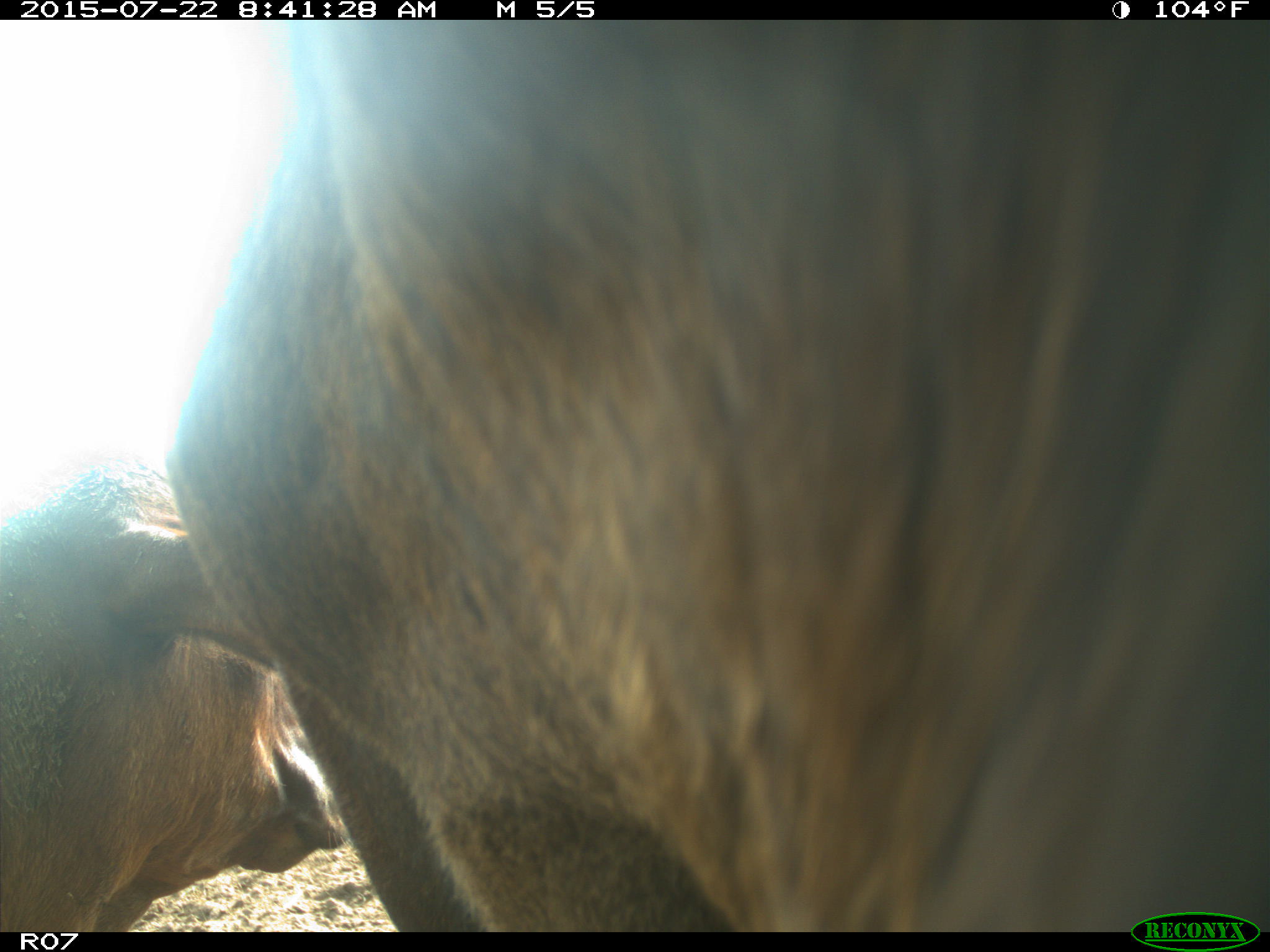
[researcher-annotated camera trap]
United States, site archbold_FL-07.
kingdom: Animalia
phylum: Chordata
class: Mammalia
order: Artiodactyla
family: Bovidae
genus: Bos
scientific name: Bos taurus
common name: domestic cow